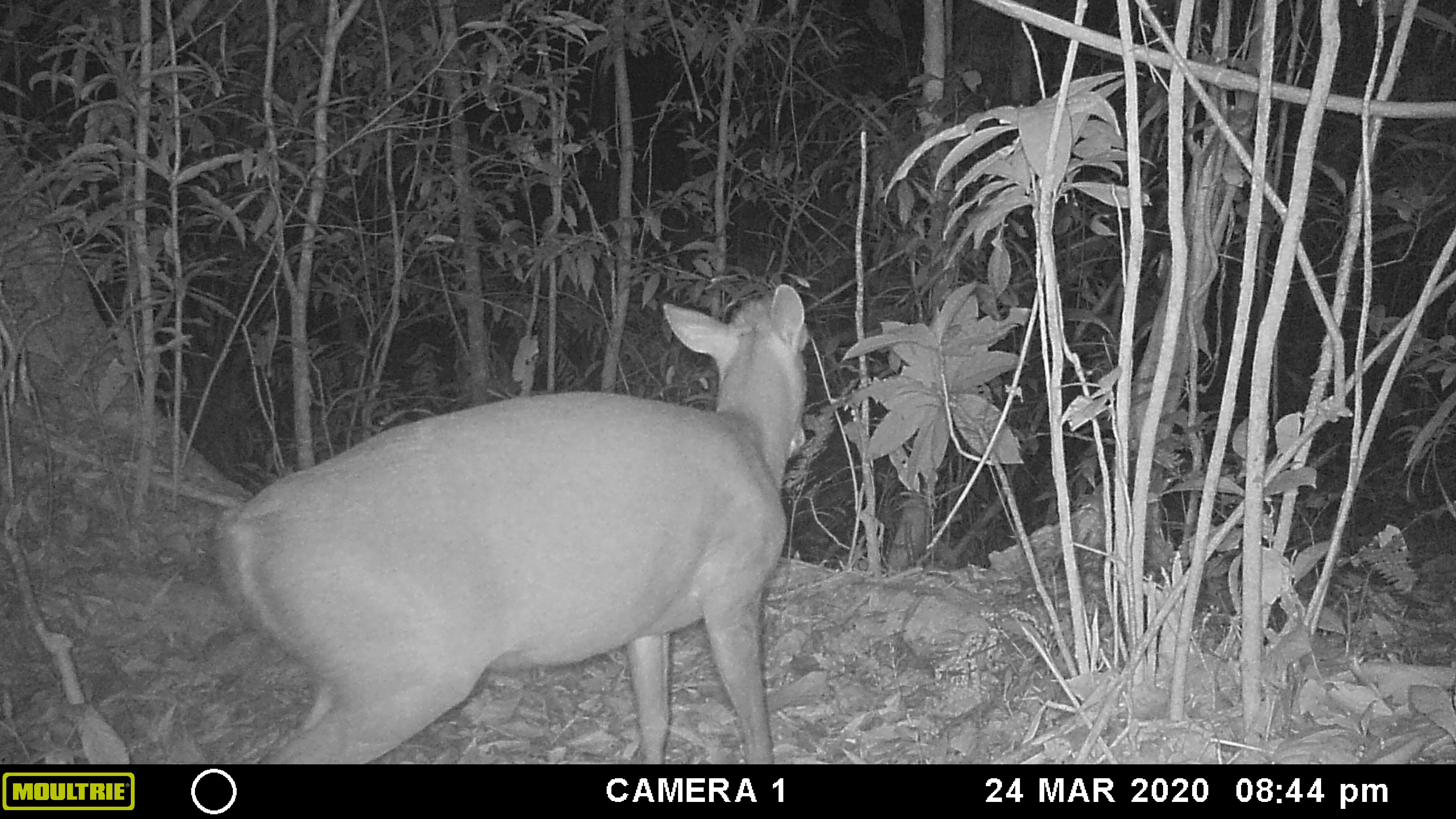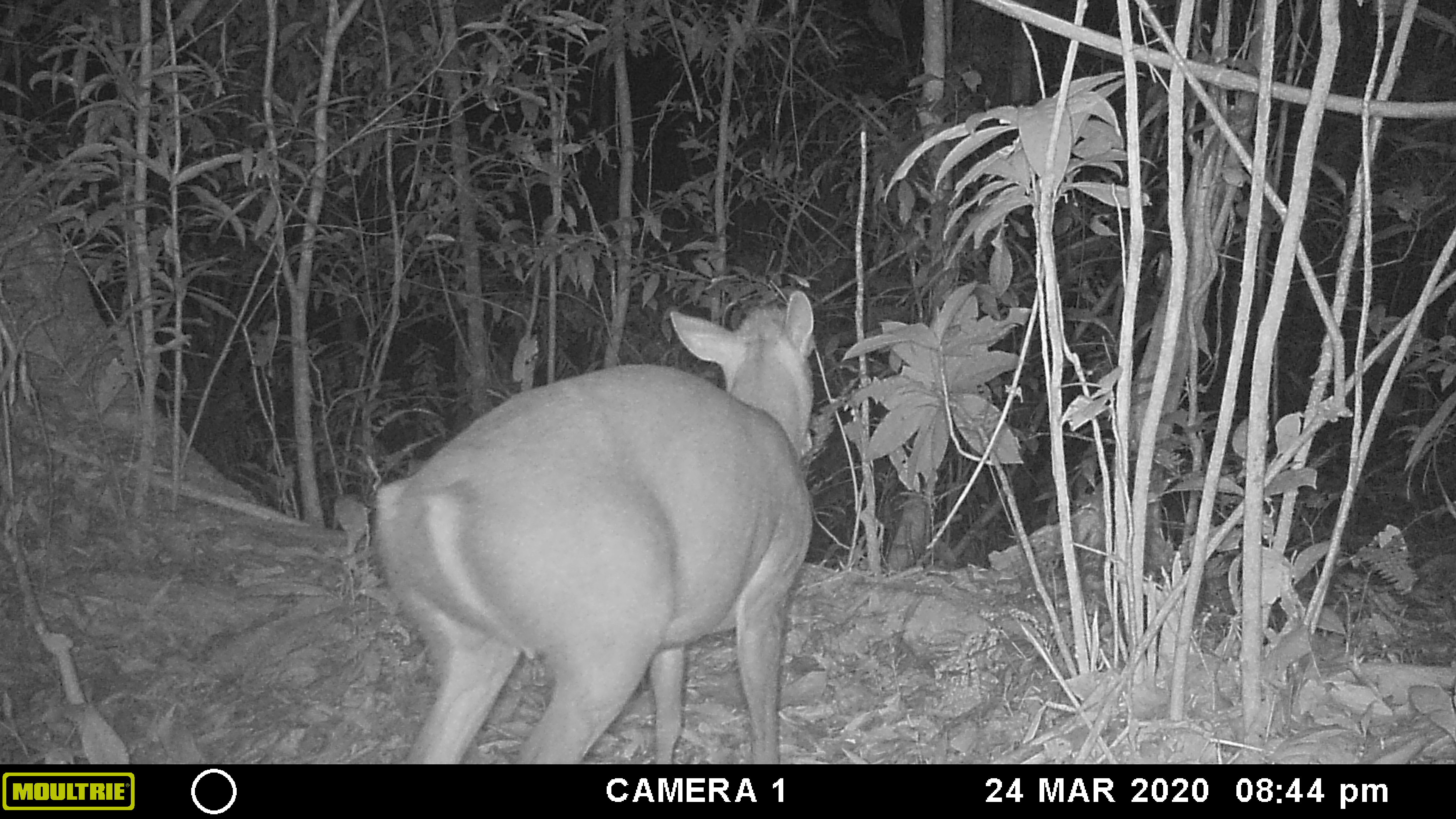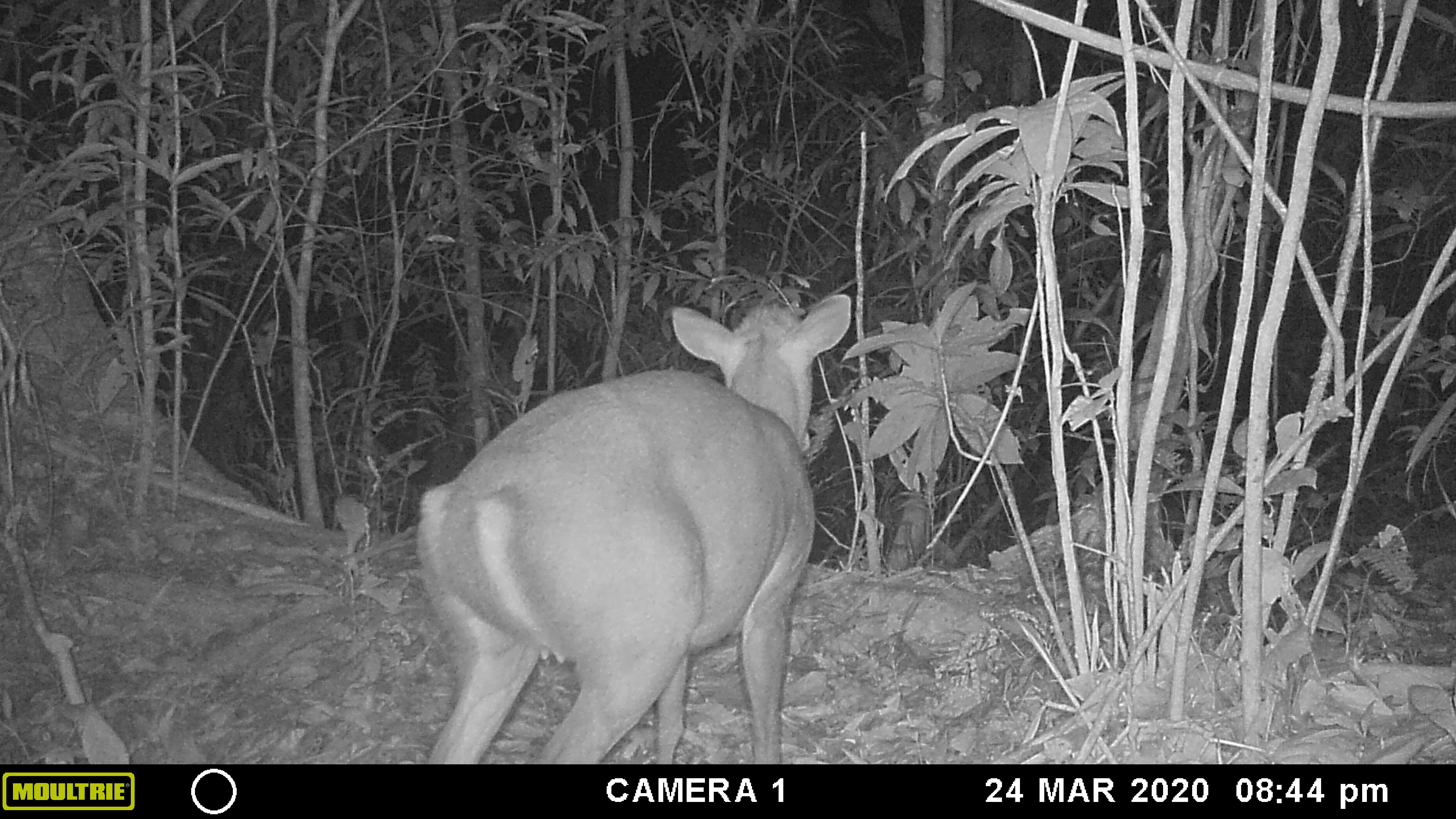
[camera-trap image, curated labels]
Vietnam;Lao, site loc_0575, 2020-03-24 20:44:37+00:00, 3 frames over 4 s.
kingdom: Animalia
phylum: Chordata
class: Mammalia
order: Artiodactyla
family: Cervidae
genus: Muntiacus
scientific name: Muntiacus rooseveltorum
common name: roosevelt's muntjac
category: roosevelts muntjac group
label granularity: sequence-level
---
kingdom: Animalia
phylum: Chordata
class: Mammalia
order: Carnivora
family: Viverridae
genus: Paguma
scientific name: Paguma larvata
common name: masked palm civet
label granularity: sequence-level